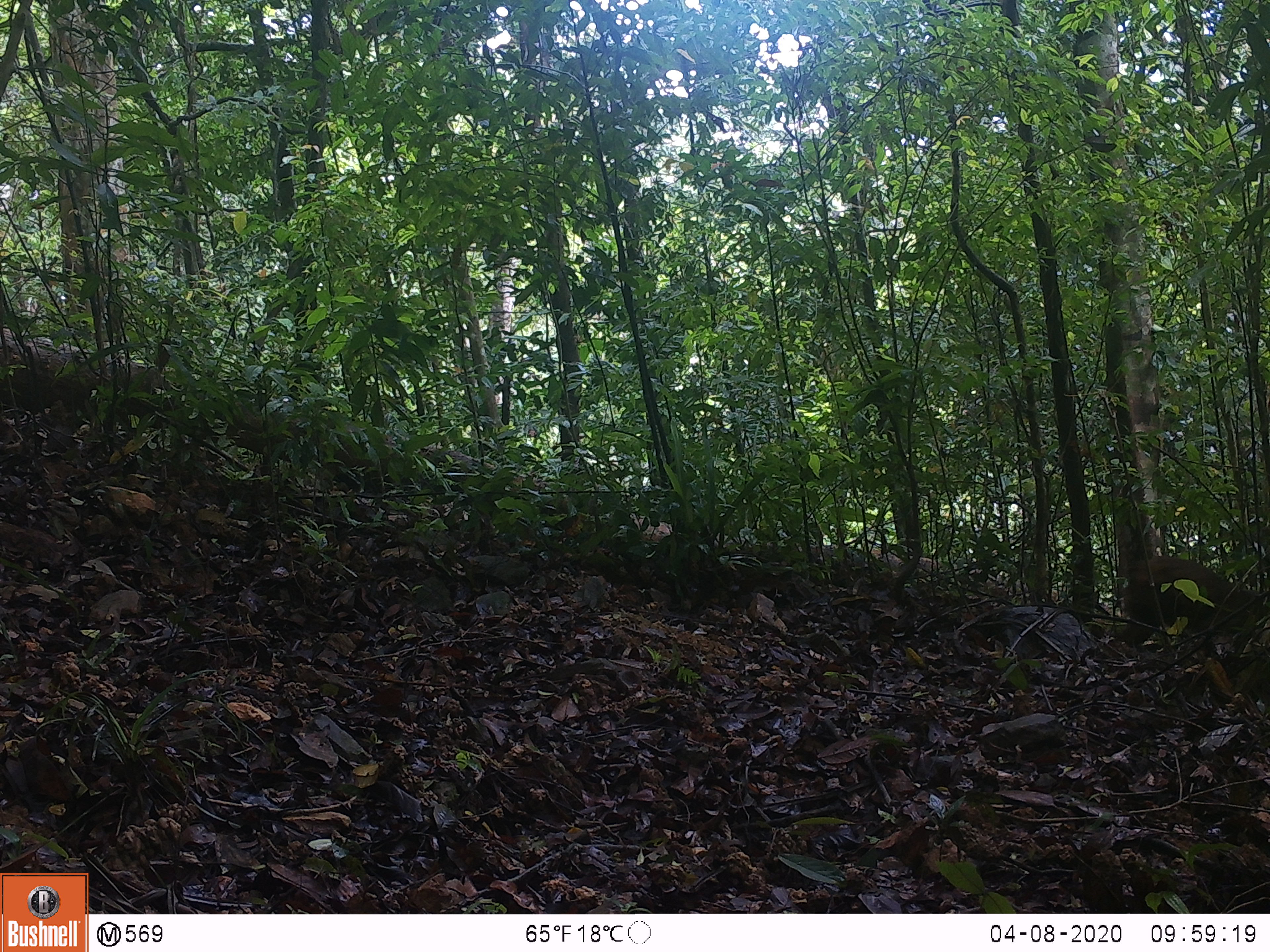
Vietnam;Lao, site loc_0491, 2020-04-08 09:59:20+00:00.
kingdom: Animalia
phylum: Chordata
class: Mammalia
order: Primates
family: Cercopithecidae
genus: Macaca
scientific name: Macaca arctoides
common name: stump-tailed macaque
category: stump tailed macaque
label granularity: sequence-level